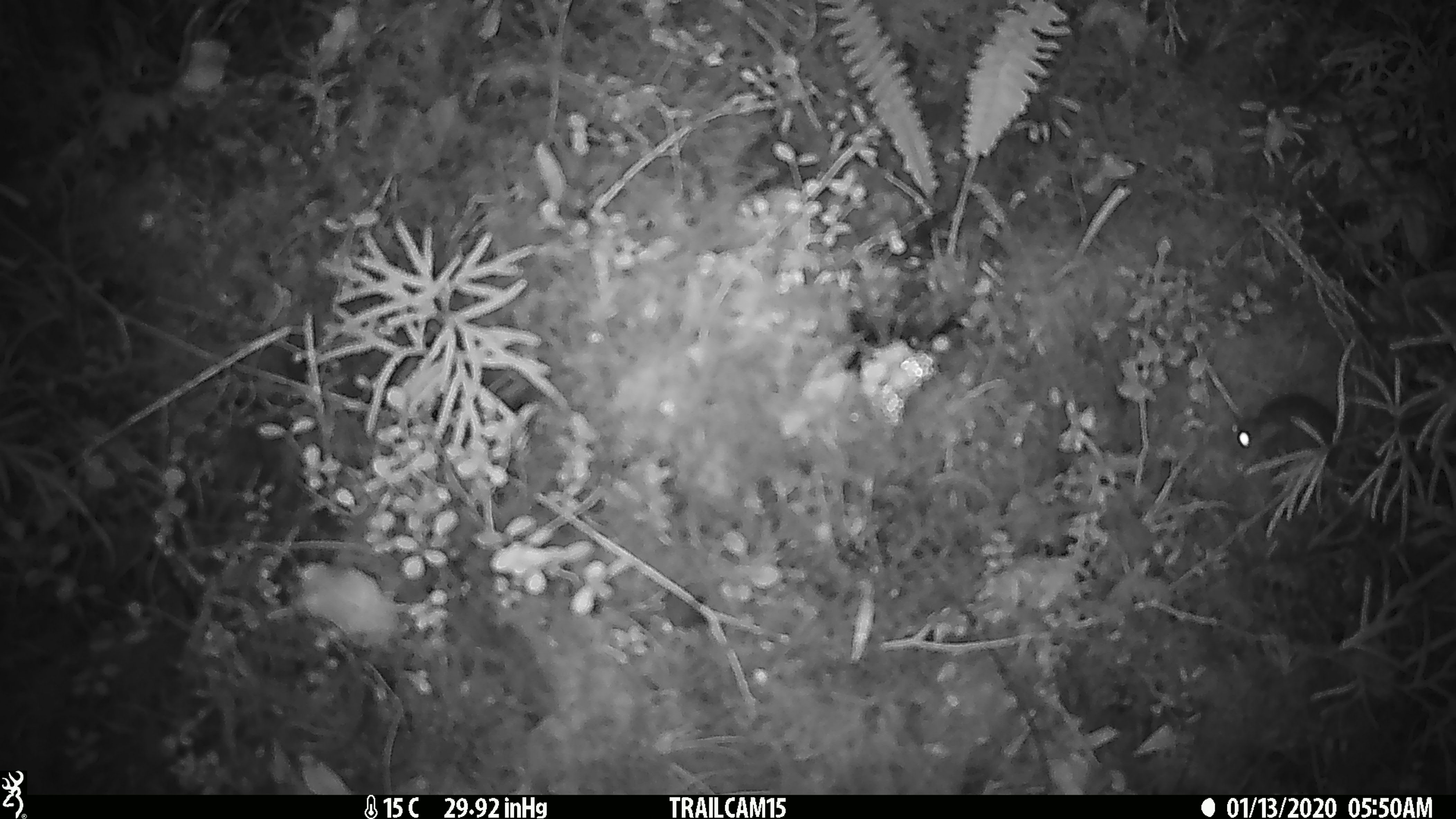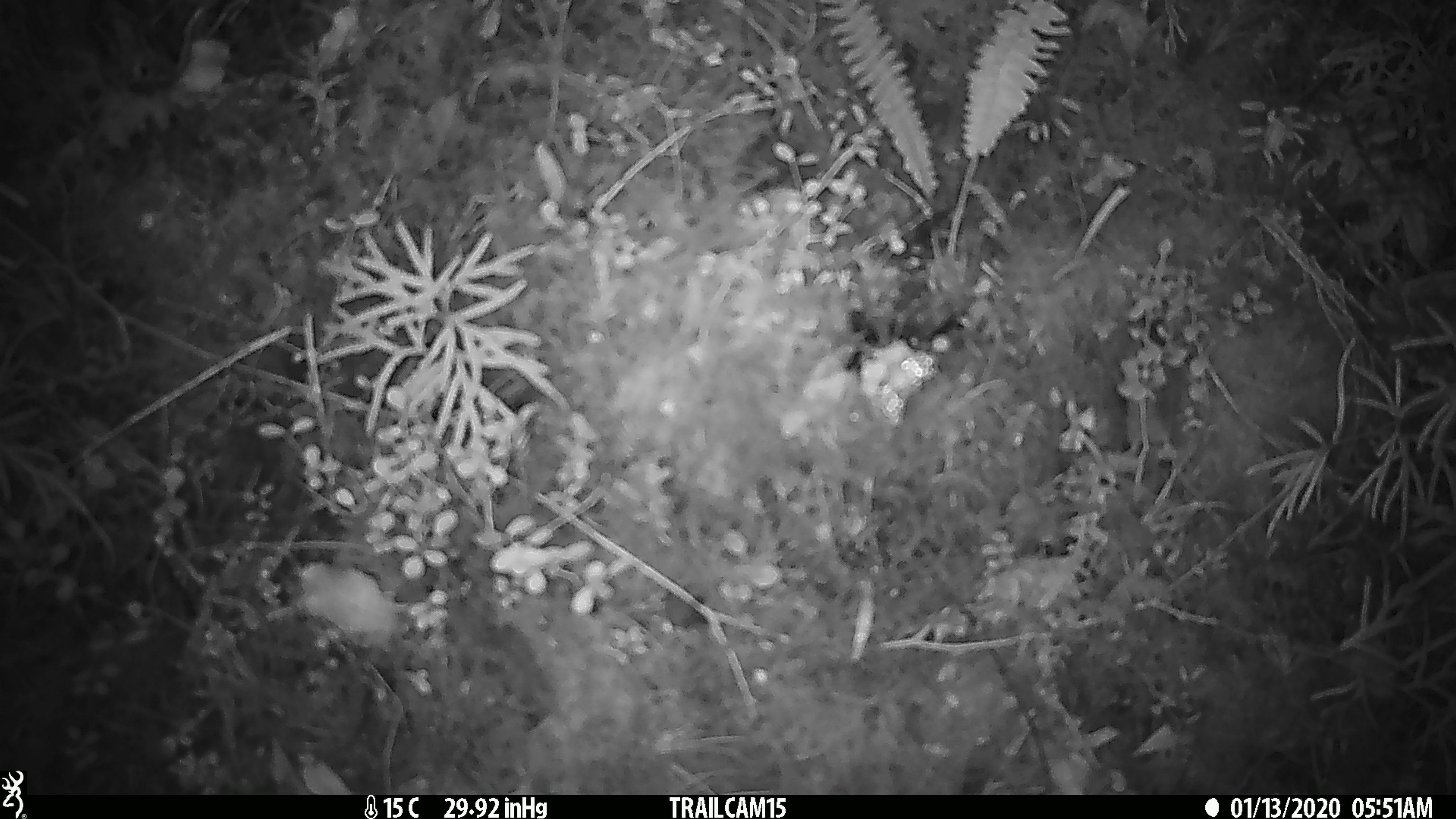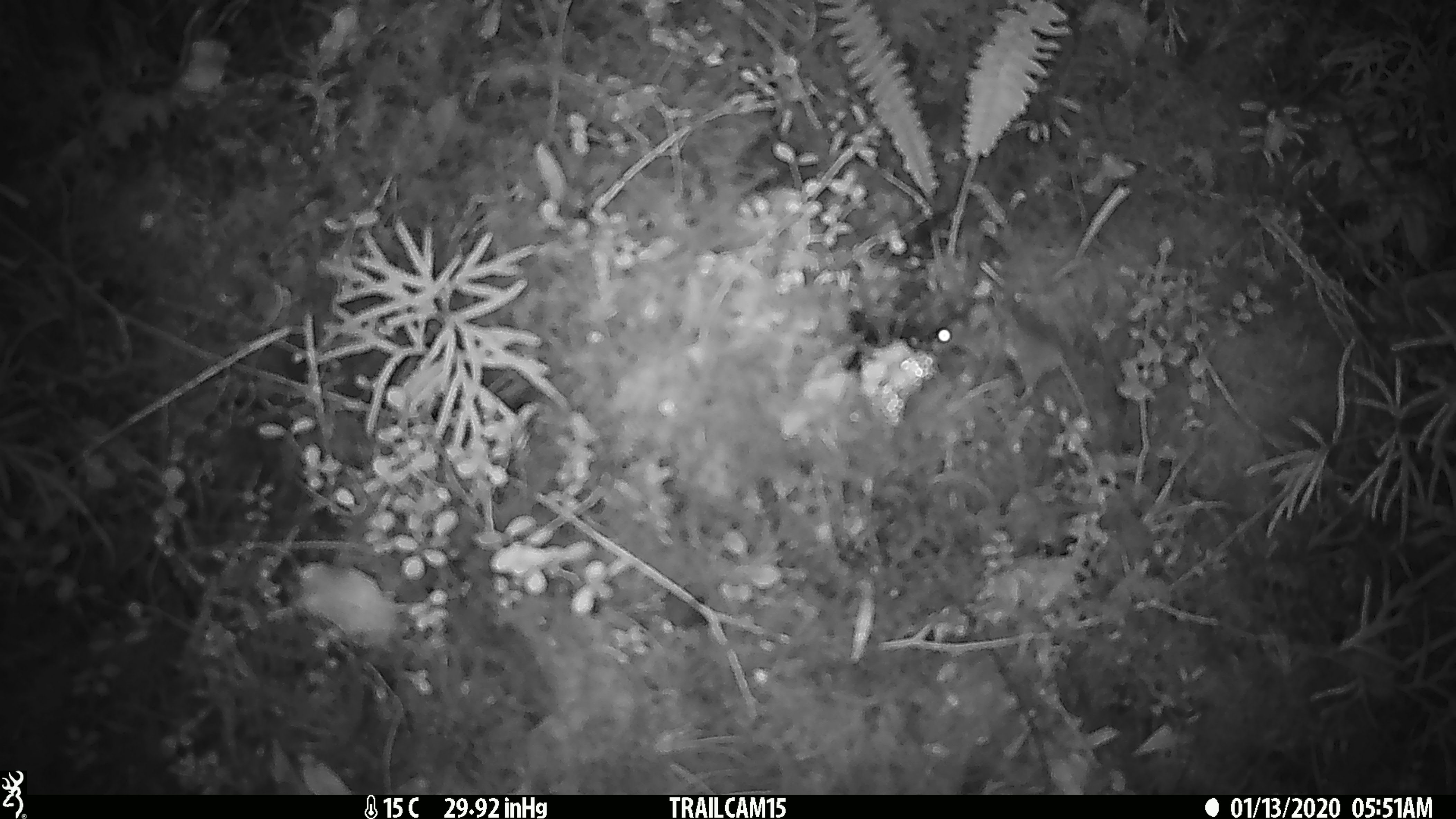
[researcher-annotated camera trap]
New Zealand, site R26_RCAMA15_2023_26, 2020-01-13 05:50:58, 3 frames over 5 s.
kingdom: Animalia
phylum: Chordata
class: Mammalia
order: Rodentia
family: Muridae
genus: Mus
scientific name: Mus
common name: mouse